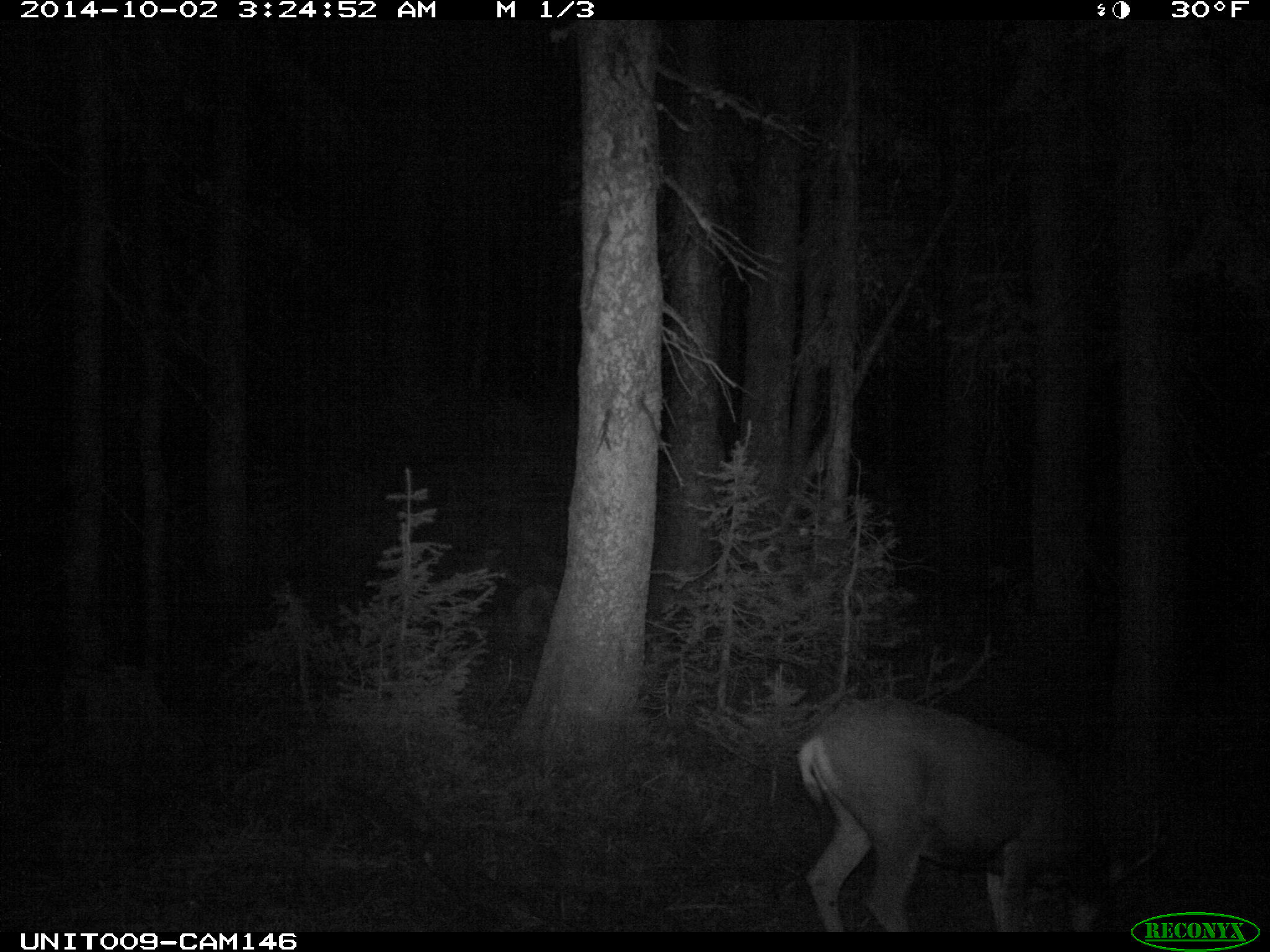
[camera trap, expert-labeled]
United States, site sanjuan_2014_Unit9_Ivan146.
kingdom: Animalia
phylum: Chordata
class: Mammalia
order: Artiodactyla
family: Cervidae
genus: Odocoileus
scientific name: Odocoileus hemionus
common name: mule deer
Odocoileus hemionus (mule deer).